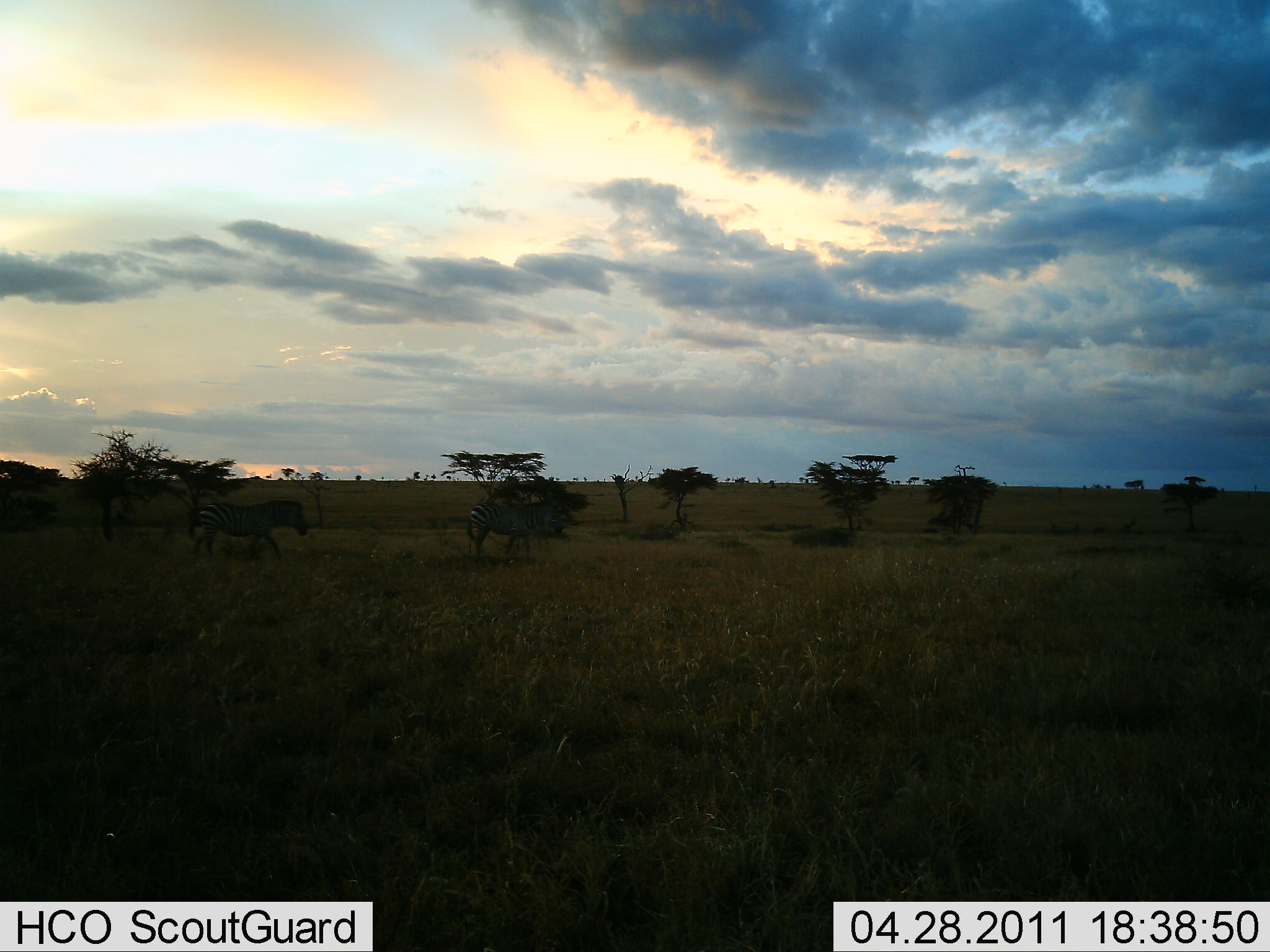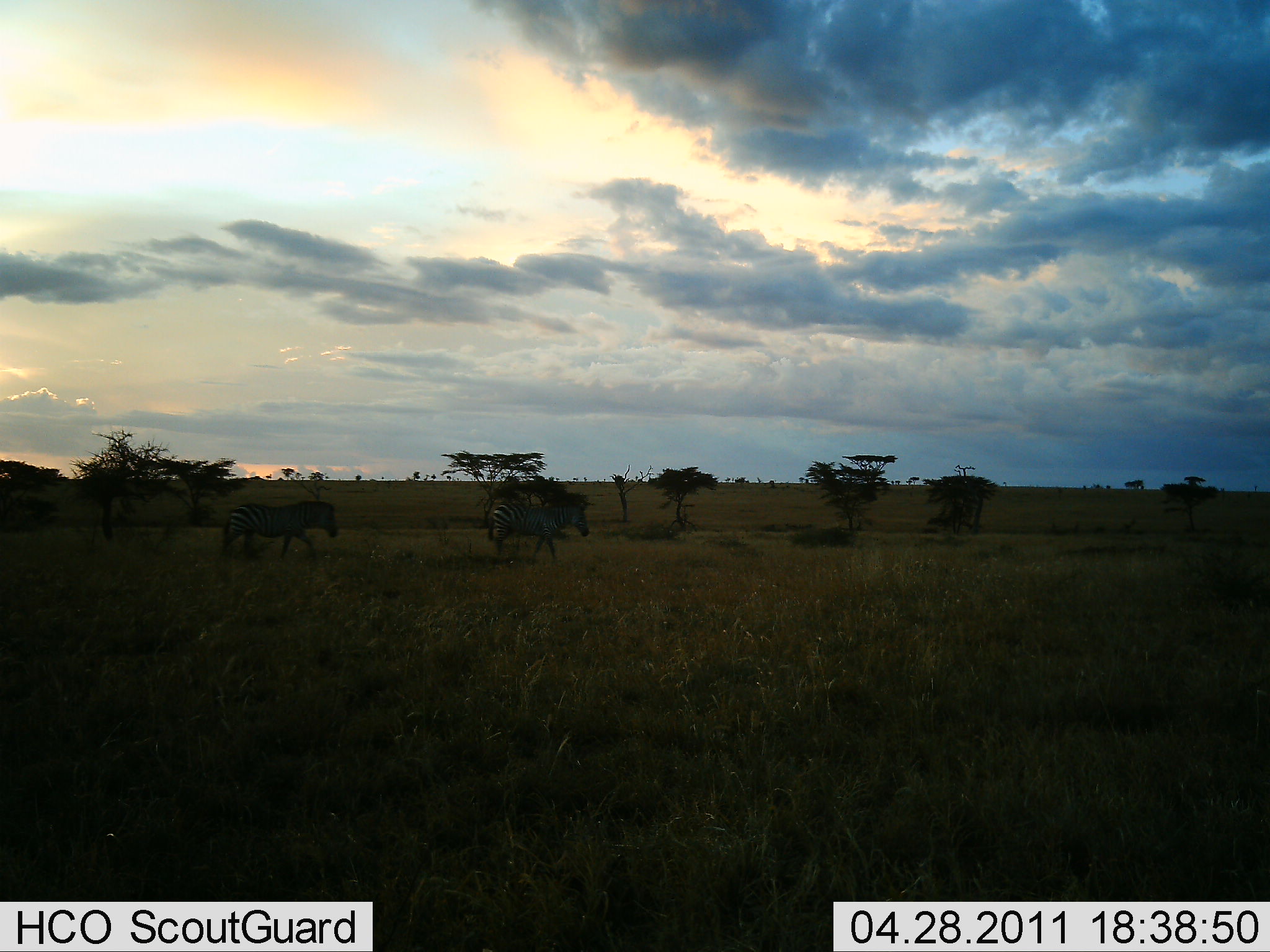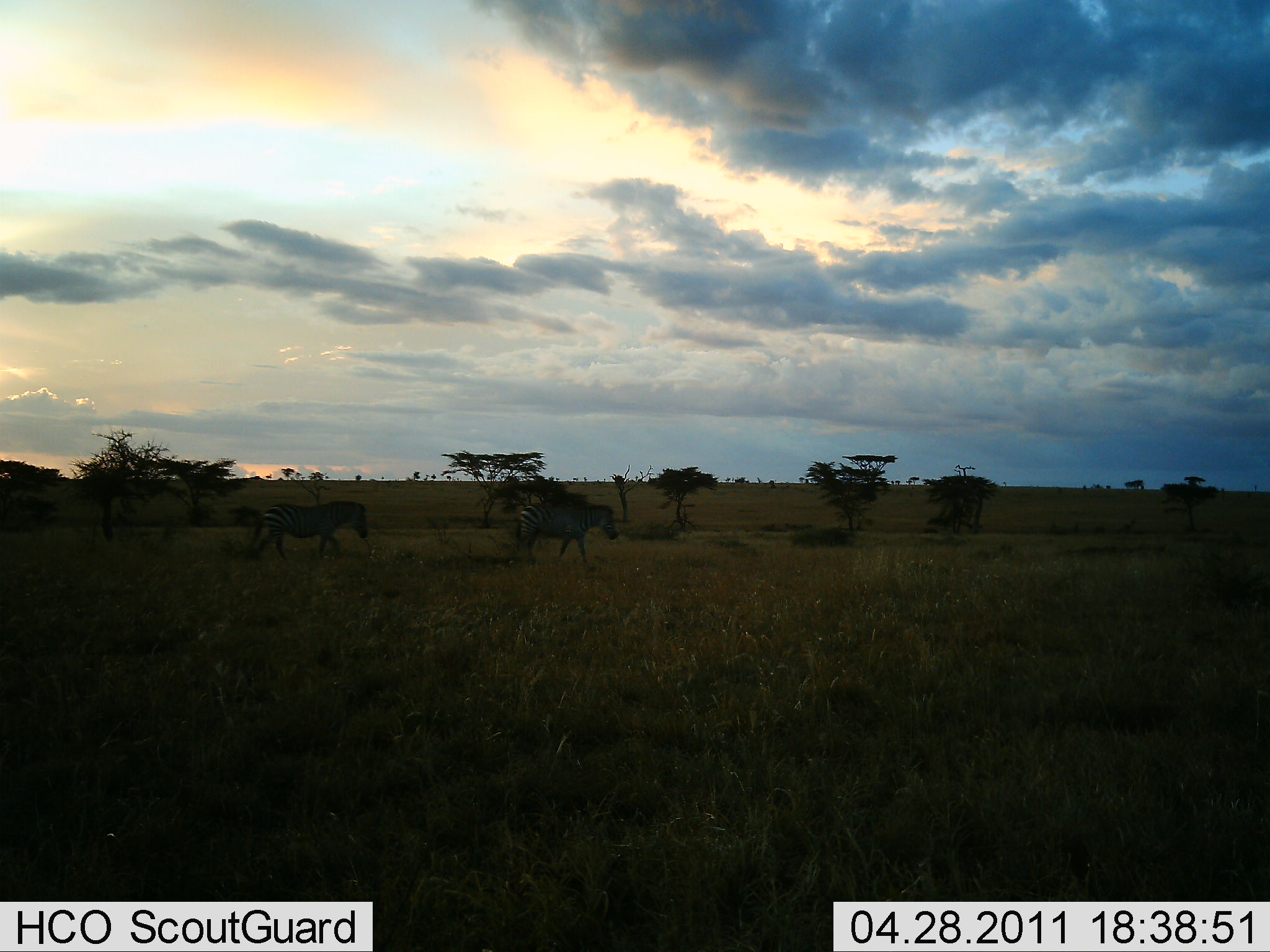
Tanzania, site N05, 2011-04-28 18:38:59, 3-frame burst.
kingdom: Animalia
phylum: Chordata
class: Mammalia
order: Perissodactyla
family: Equidae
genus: Equus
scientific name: Equus quagga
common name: plains zebra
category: zebra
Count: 2.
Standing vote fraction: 0%.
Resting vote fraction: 0%.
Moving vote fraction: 100%.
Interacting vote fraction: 0%.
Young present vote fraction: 0%.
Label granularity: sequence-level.